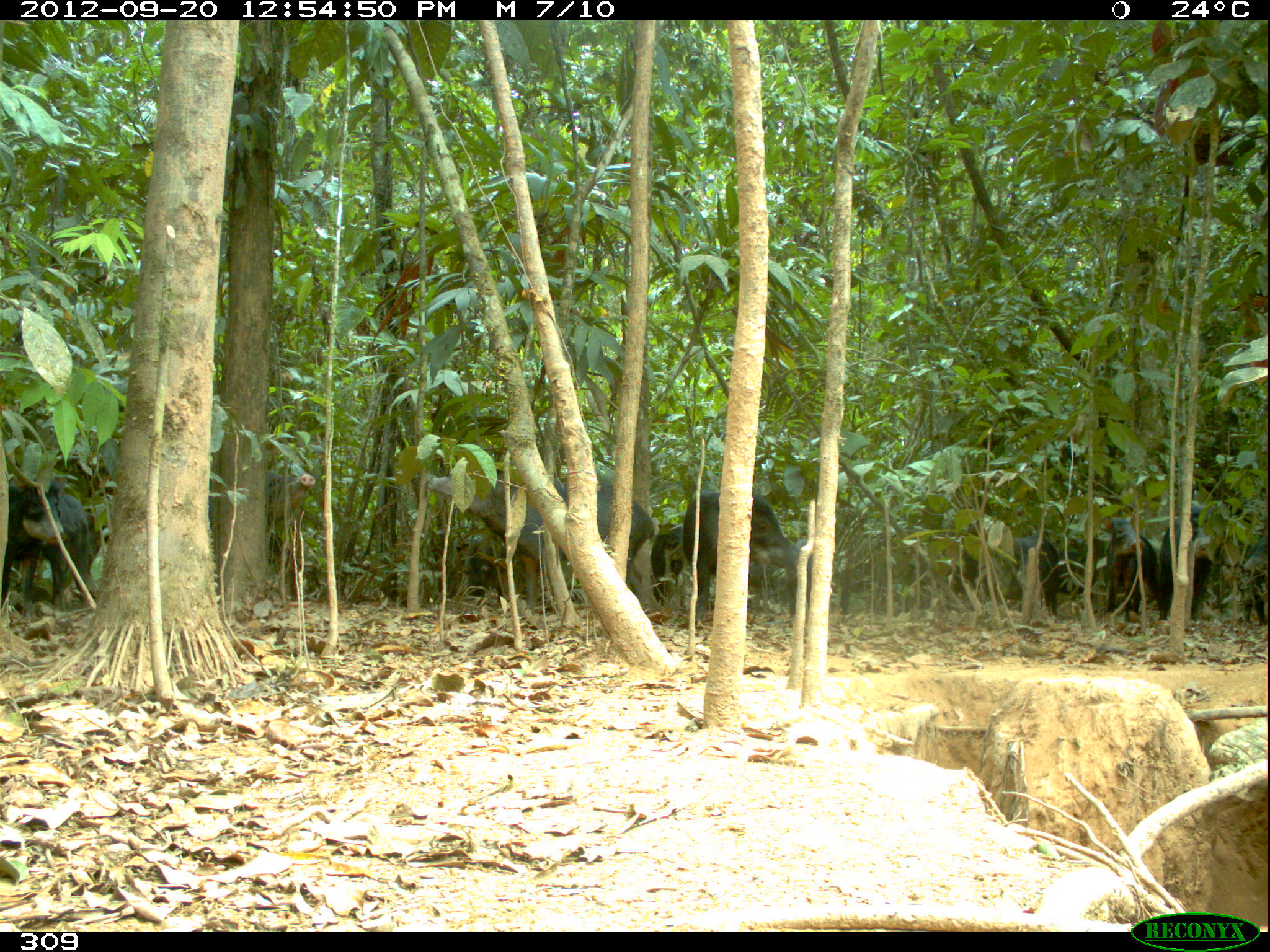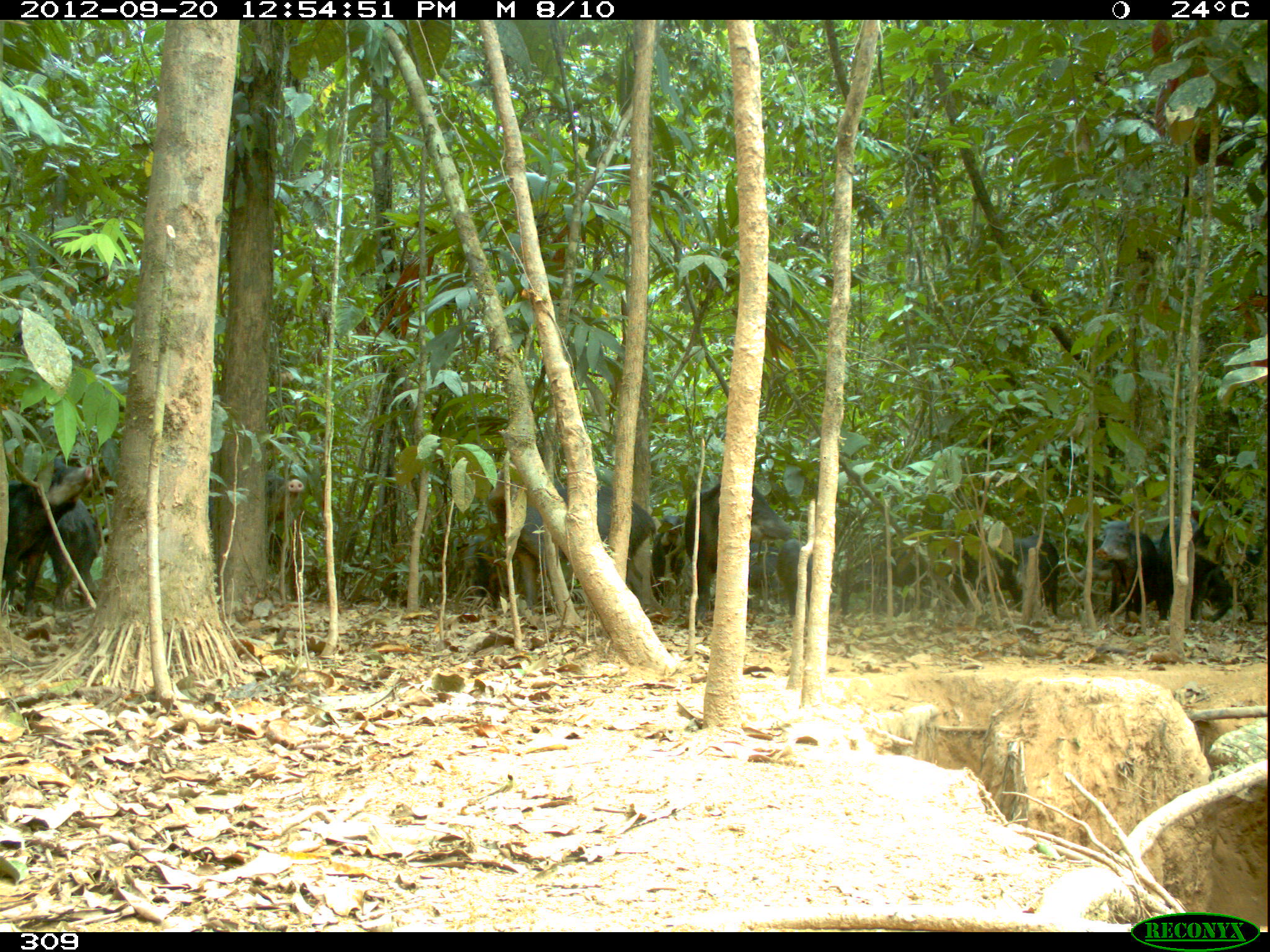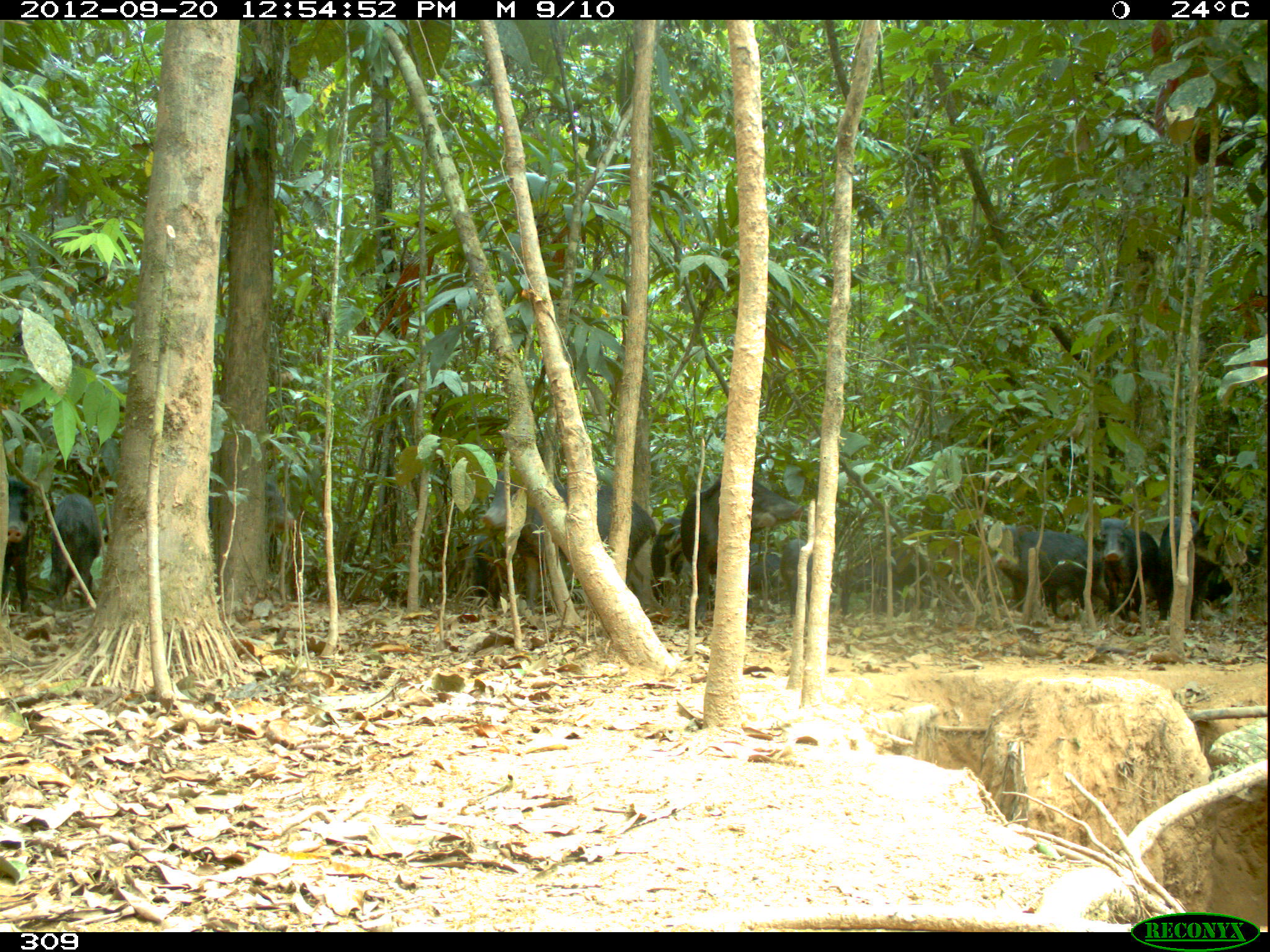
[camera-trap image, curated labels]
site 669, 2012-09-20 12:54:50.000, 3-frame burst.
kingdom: Animalia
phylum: Chordata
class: Mammalia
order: Artiodactyla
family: Tayassuidae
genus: Tayassu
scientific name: Tayassu pecari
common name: white-lipped peccary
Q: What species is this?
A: Tayassu pecari (white-lipped peccary).